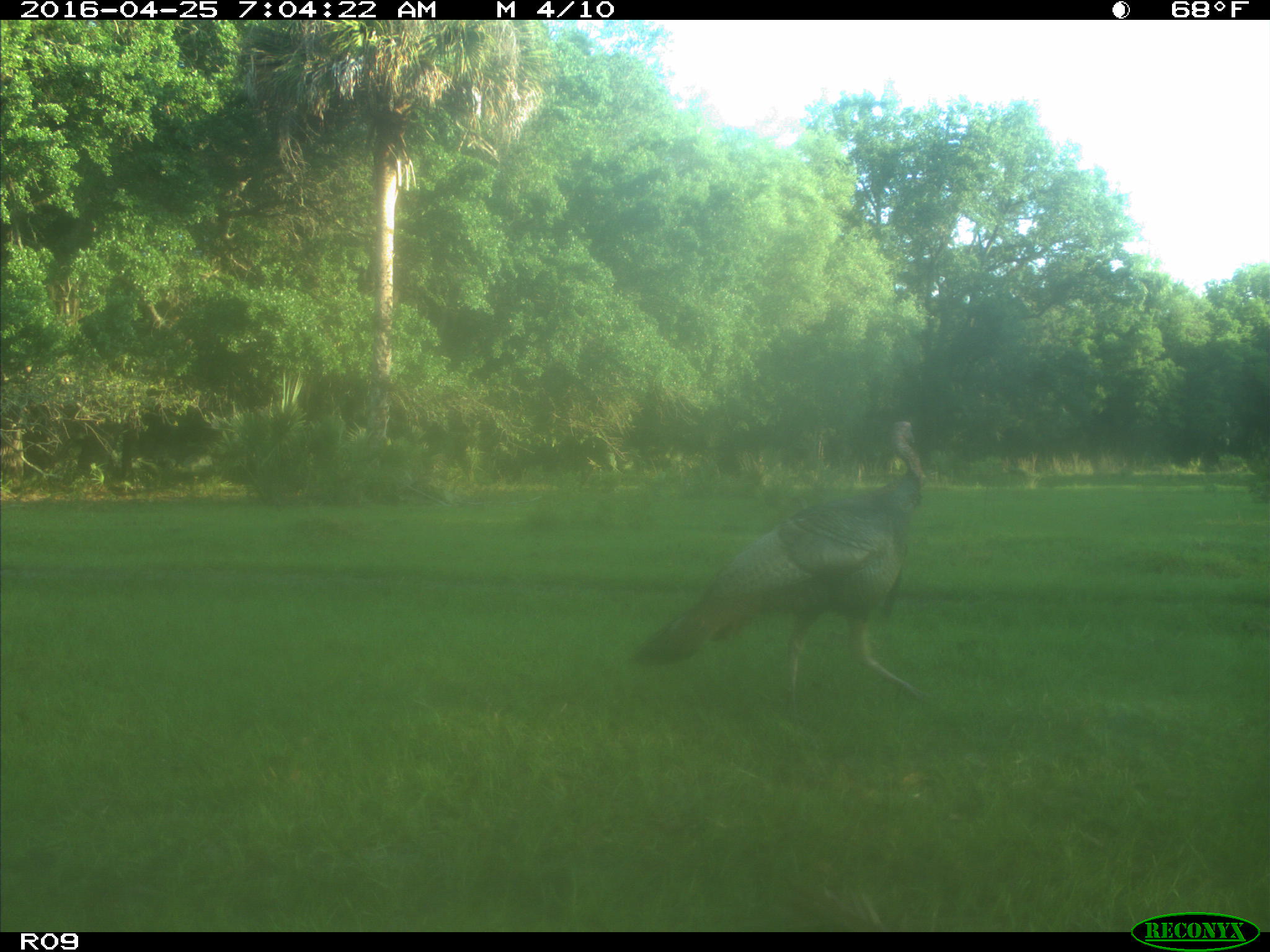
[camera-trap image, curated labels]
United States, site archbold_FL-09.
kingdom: Animalia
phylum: Chordata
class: Aves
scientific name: Aves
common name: birds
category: unidentified bird